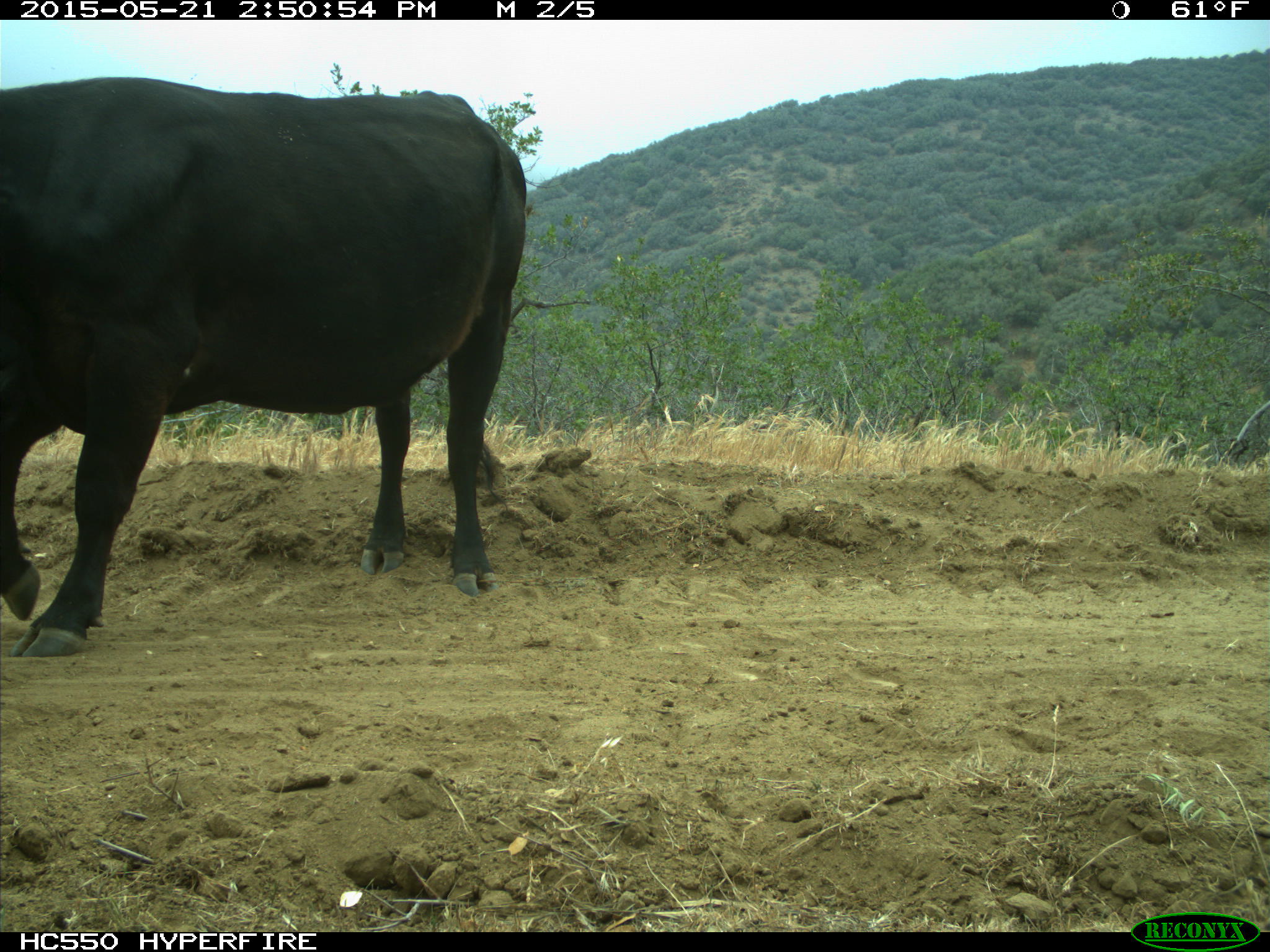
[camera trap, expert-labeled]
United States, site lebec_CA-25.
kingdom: Animalia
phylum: Chordata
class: Mammalia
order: Artiodactyla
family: Bovidae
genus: Bos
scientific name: Bos taurus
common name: domestic cow